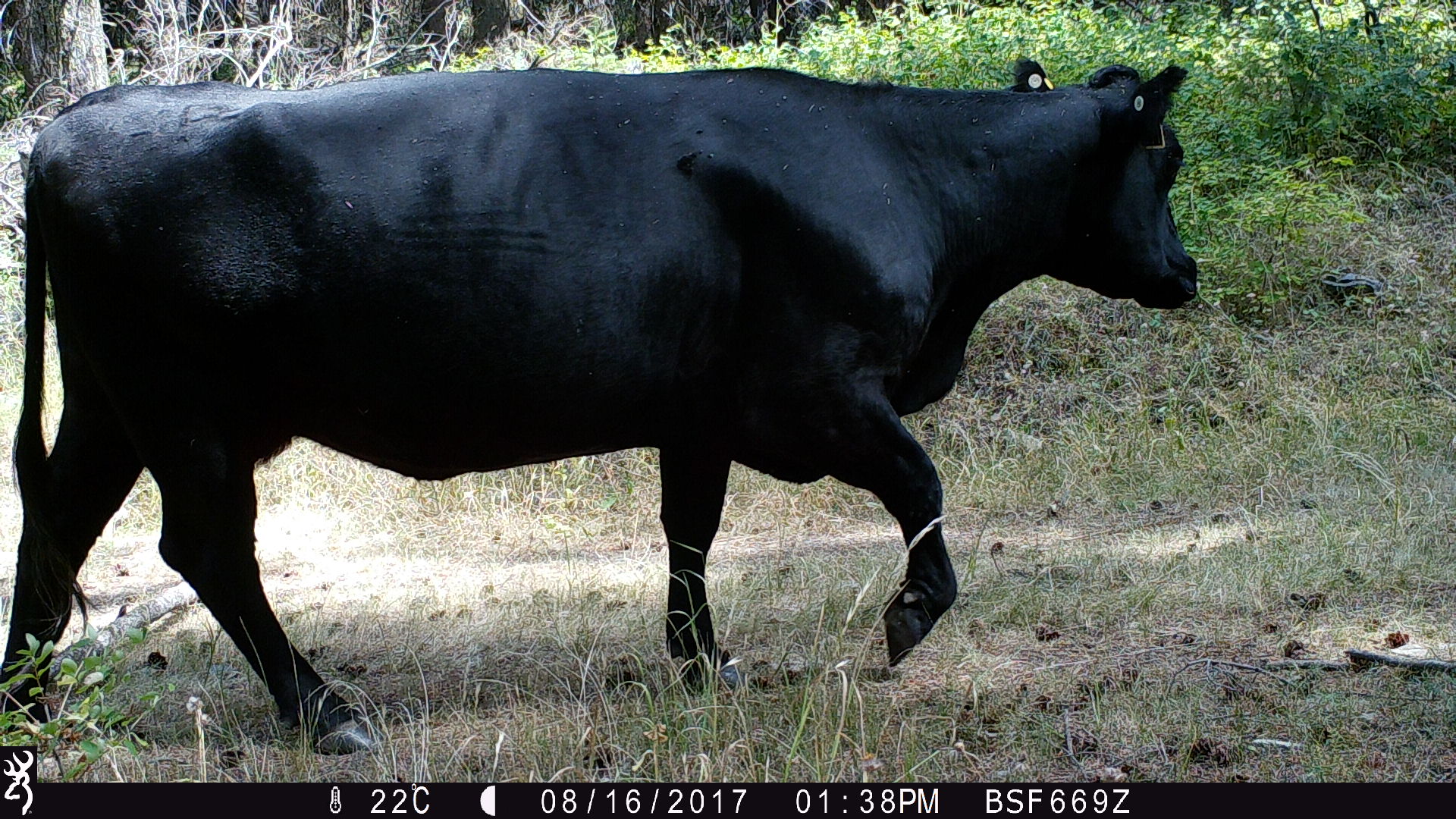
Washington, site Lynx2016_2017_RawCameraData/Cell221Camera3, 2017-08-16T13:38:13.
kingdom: Animalia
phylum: Chordata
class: Mammalia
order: Artiodactyla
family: Bovidae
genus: Bos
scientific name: Bos taurus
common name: domestic cattle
Domestic cattle (Bos taurus). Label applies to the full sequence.